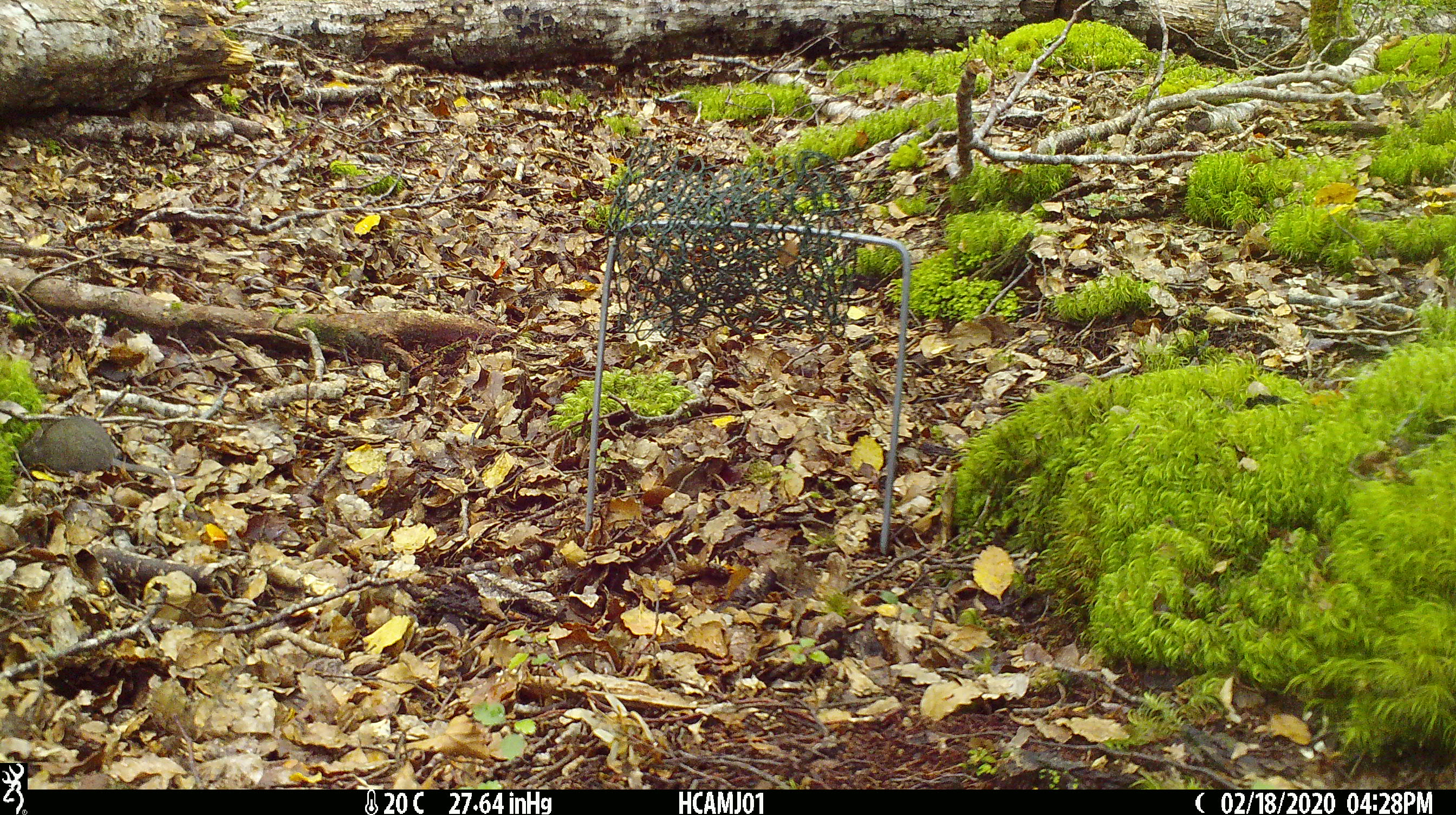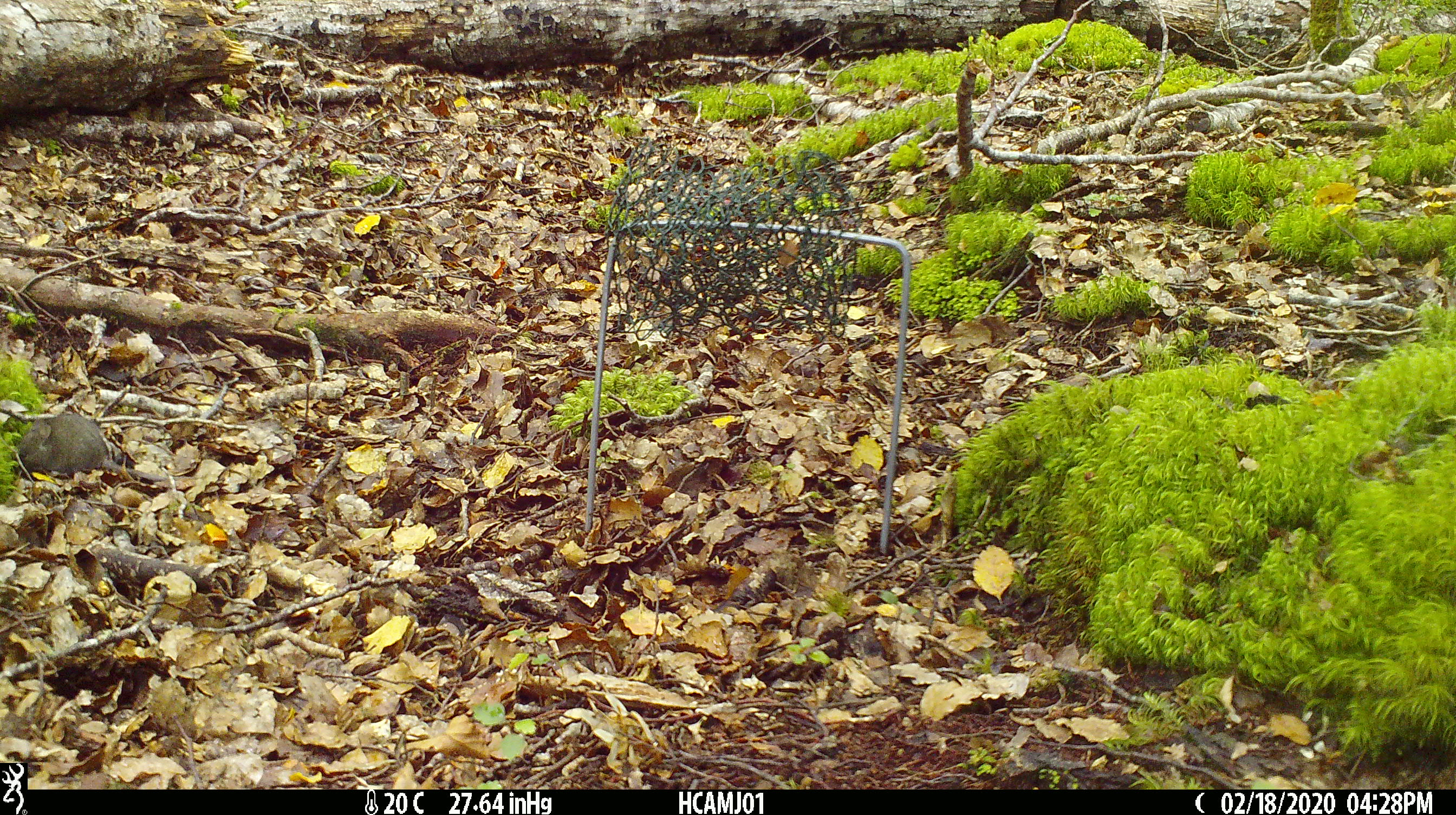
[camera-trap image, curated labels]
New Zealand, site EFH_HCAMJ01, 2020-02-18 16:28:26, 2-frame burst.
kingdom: Animalia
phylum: Chordata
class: Mammalia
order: Rodentia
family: Muridae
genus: Mus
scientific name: Mus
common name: mouse